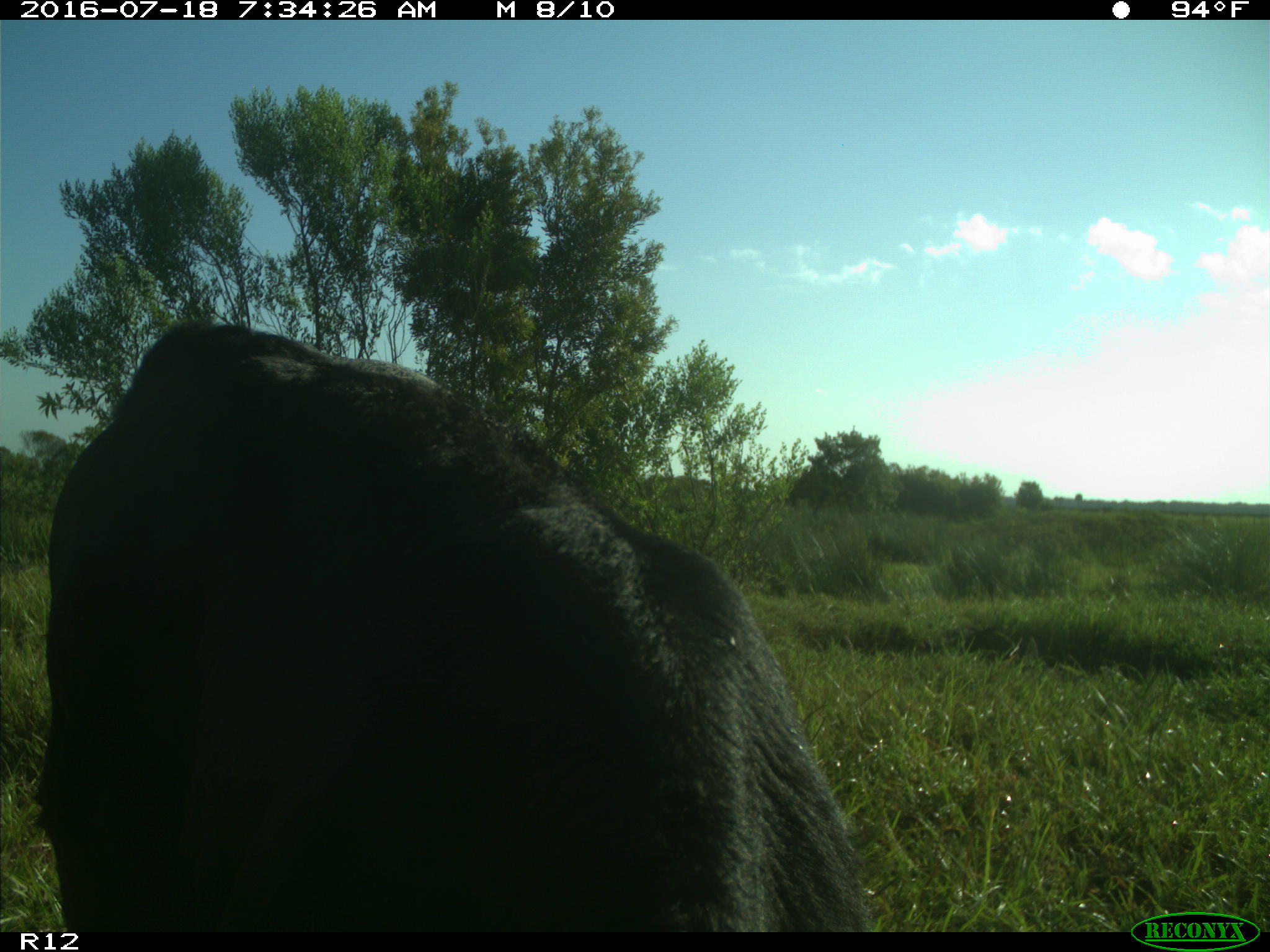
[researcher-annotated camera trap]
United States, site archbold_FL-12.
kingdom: Animalia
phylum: Chordata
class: Mammalia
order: Artiodactyla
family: Bovidae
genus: Bos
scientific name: Bos taurus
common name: domestic cow